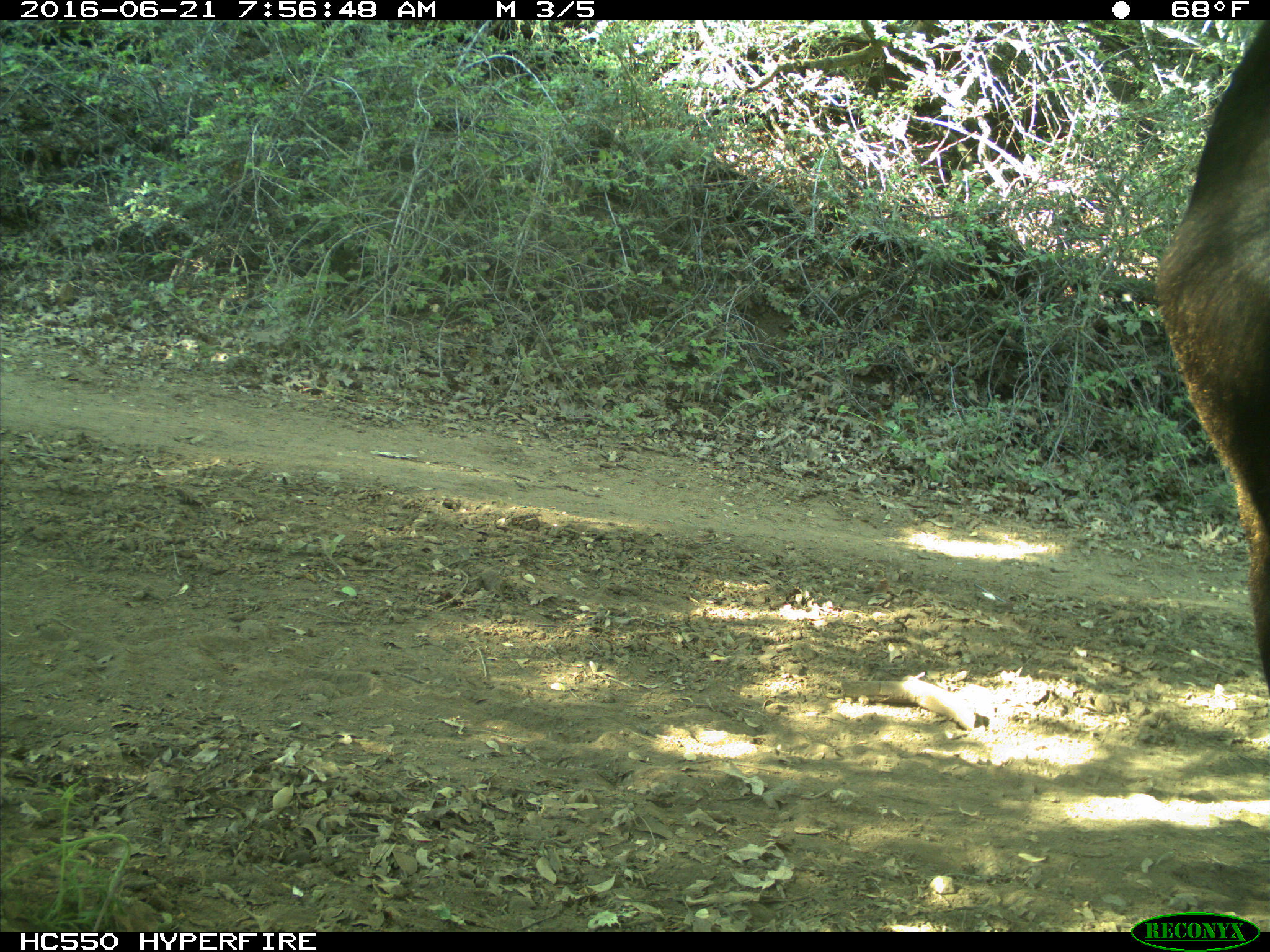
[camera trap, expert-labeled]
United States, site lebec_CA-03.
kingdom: Animalia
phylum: Chordata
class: Mammalia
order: Artiodactyla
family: Bovidae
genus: Bos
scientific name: Bos taurus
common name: domestic cow